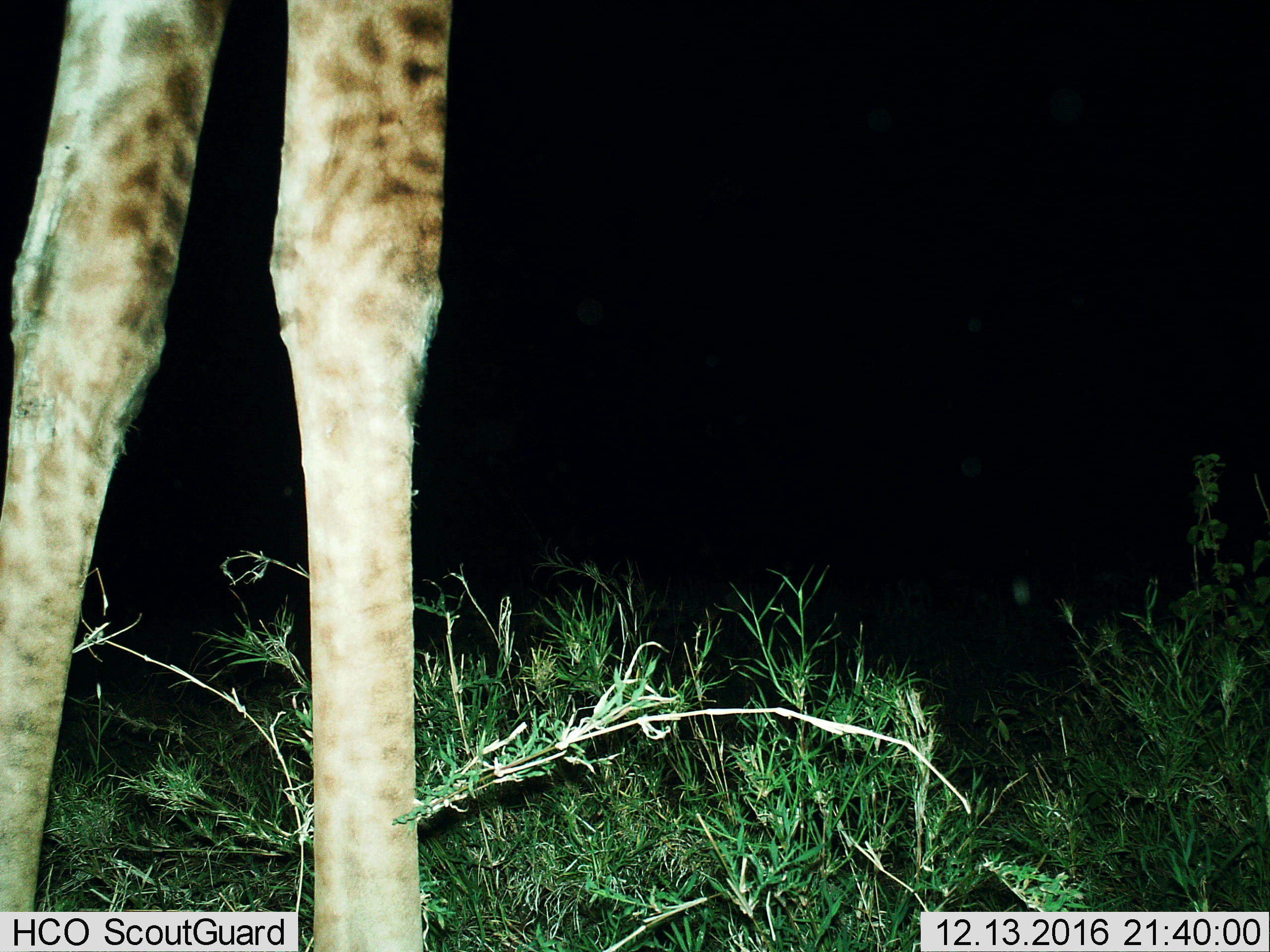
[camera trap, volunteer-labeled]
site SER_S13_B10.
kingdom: Animalia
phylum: Chordata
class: Mammalia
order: Artiodactyla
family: Giraffidae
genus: Giraffa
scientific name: Giraffa camelopardalis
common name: giraffe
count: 1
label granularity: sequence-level